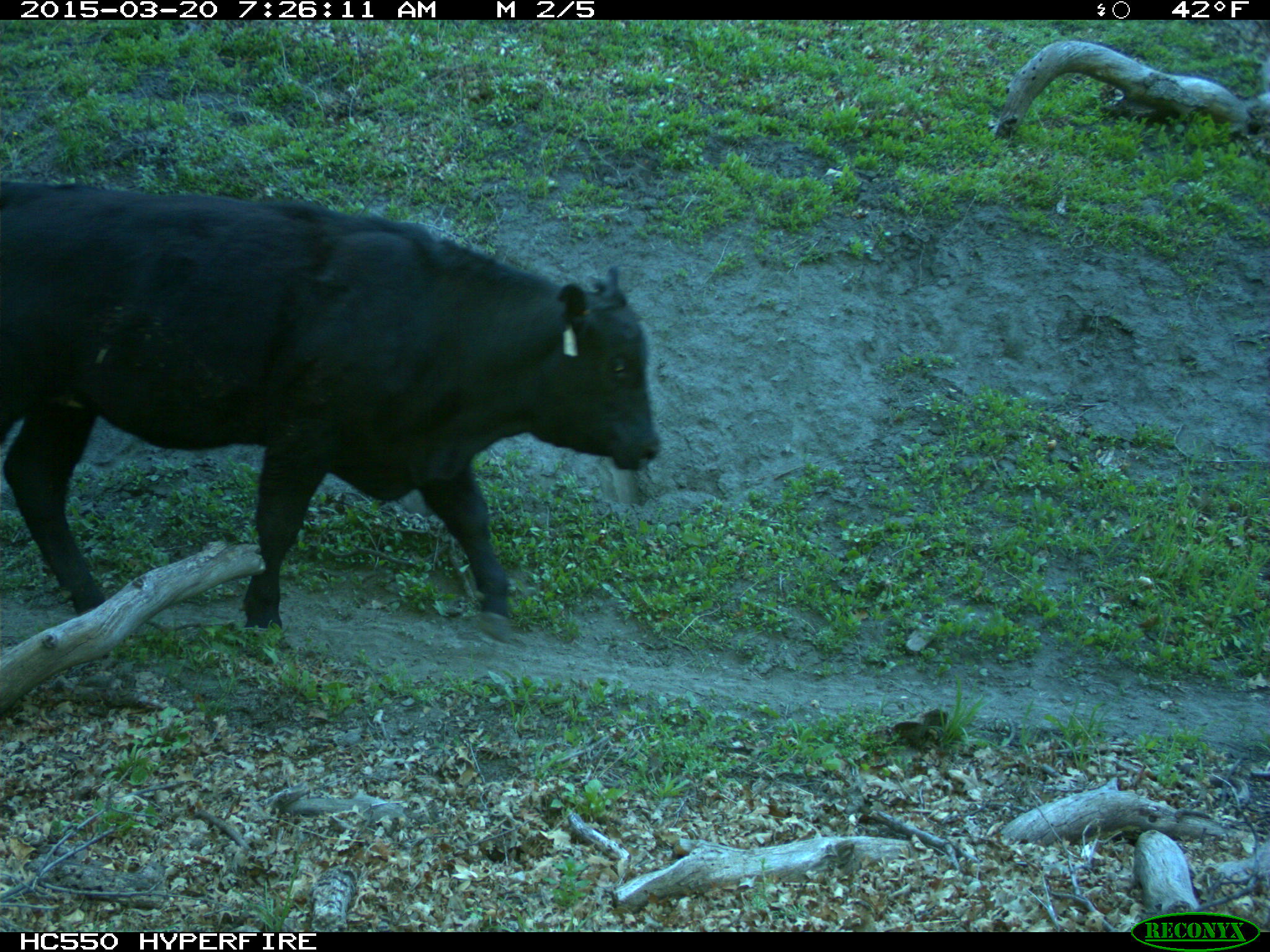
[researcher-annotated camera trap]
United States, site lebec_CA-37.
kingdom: Animalia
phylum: Chordata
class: Mammalia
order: Artiodactyla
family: Bovidae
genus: Bos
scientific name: Bos taurus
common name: domestic cow